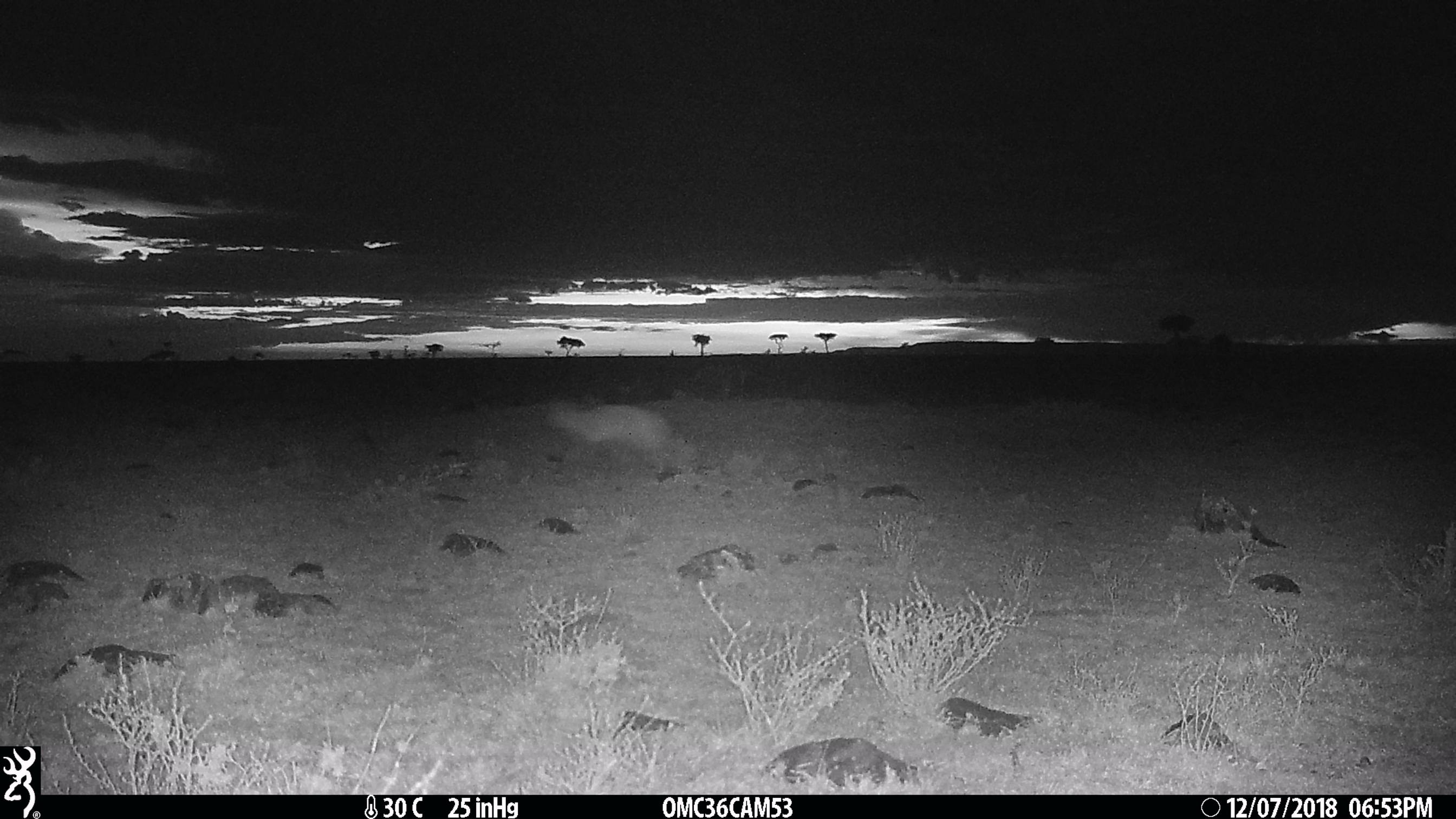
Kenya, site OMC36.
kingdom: Animalia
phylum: Chordata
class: Mammalia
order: Carnivora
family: Canidae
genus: Otocyon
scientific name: Otocyon megalotis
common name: bat-eared fox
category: bateared fox